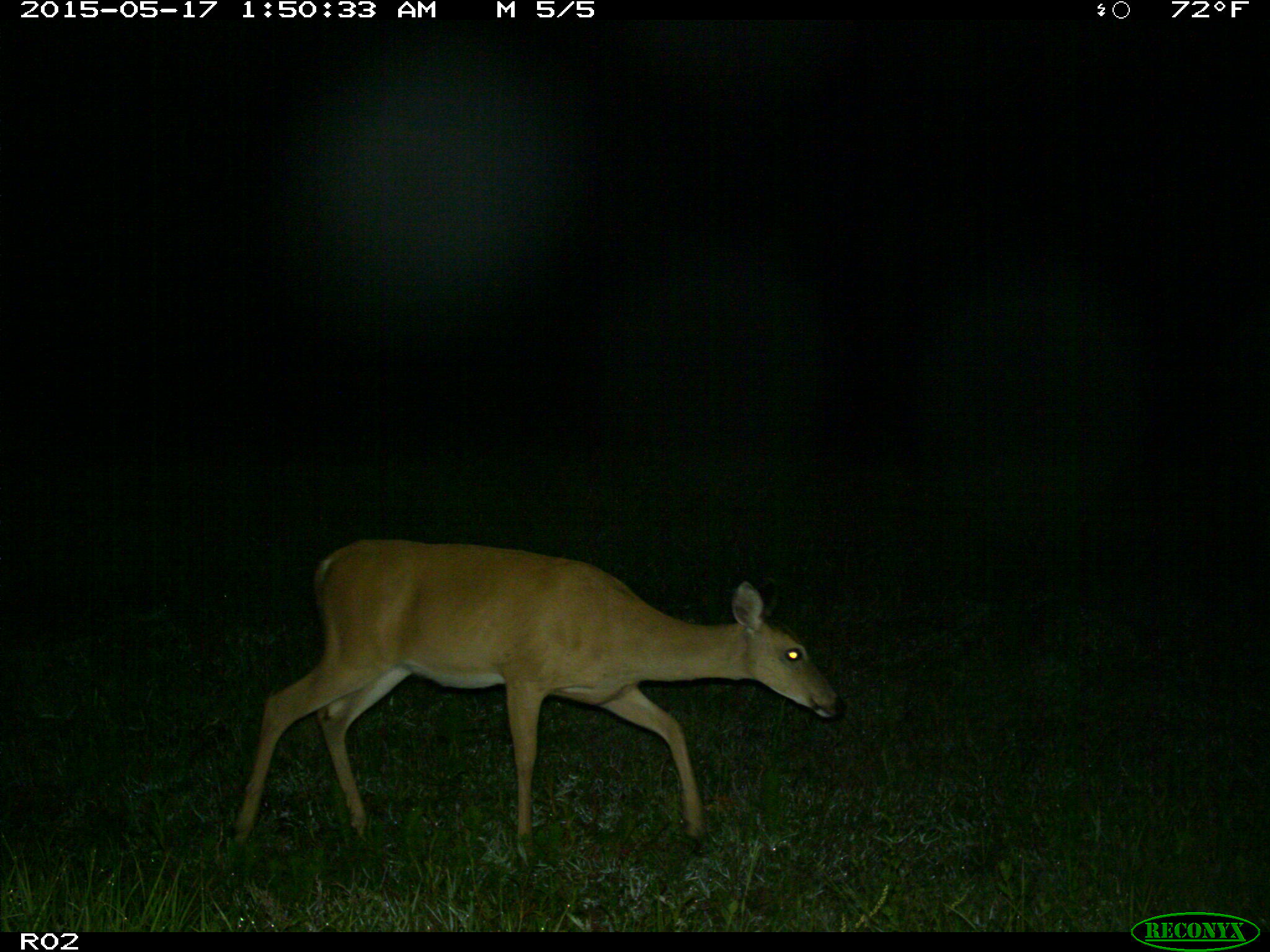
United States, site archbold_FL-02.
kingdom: Animalia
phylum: Chordata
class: Mammalia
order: Artiodactyla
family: Cervidae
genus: Odocoileus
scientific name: Odocoileus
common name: deer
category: unidentified deer